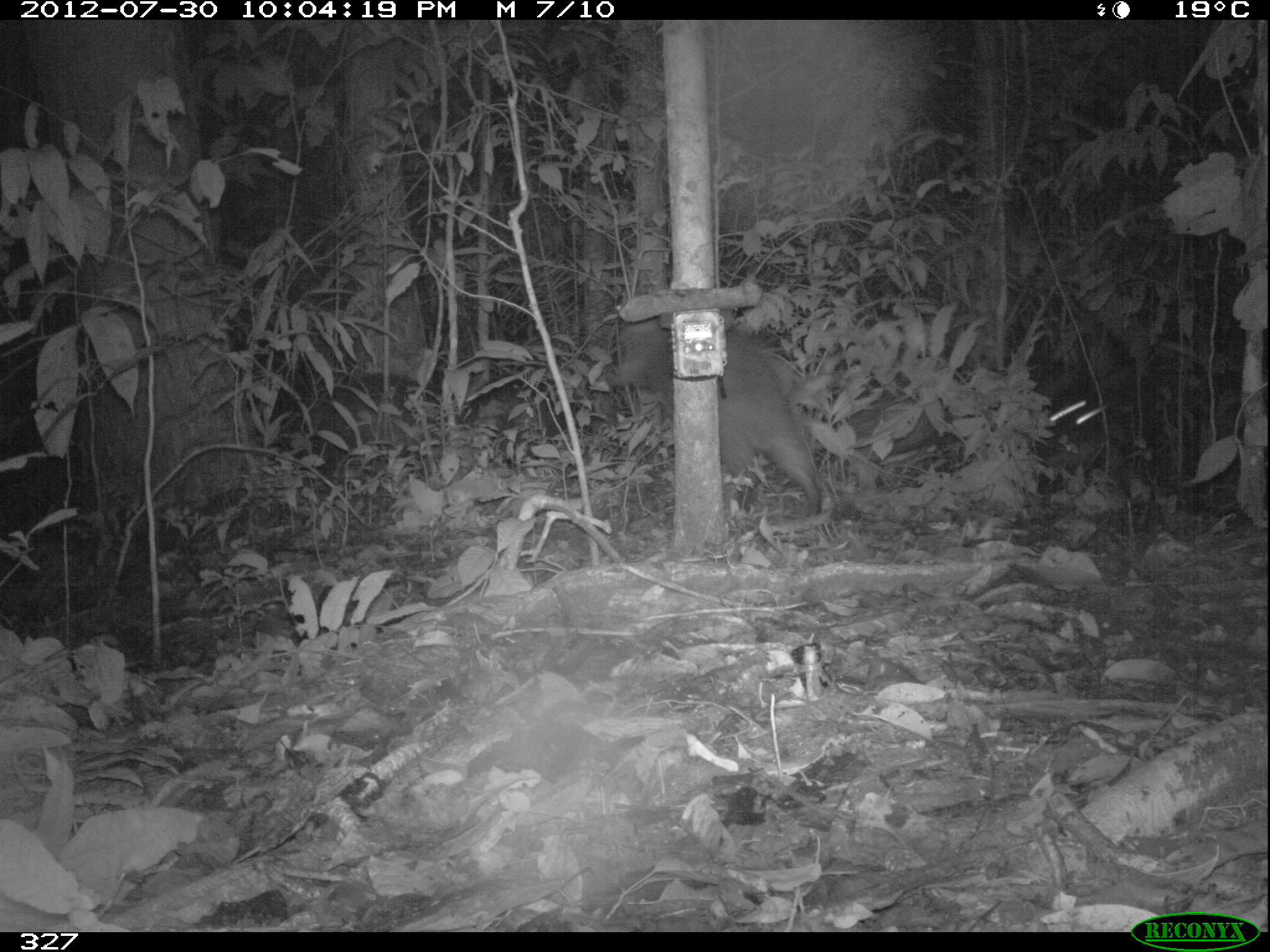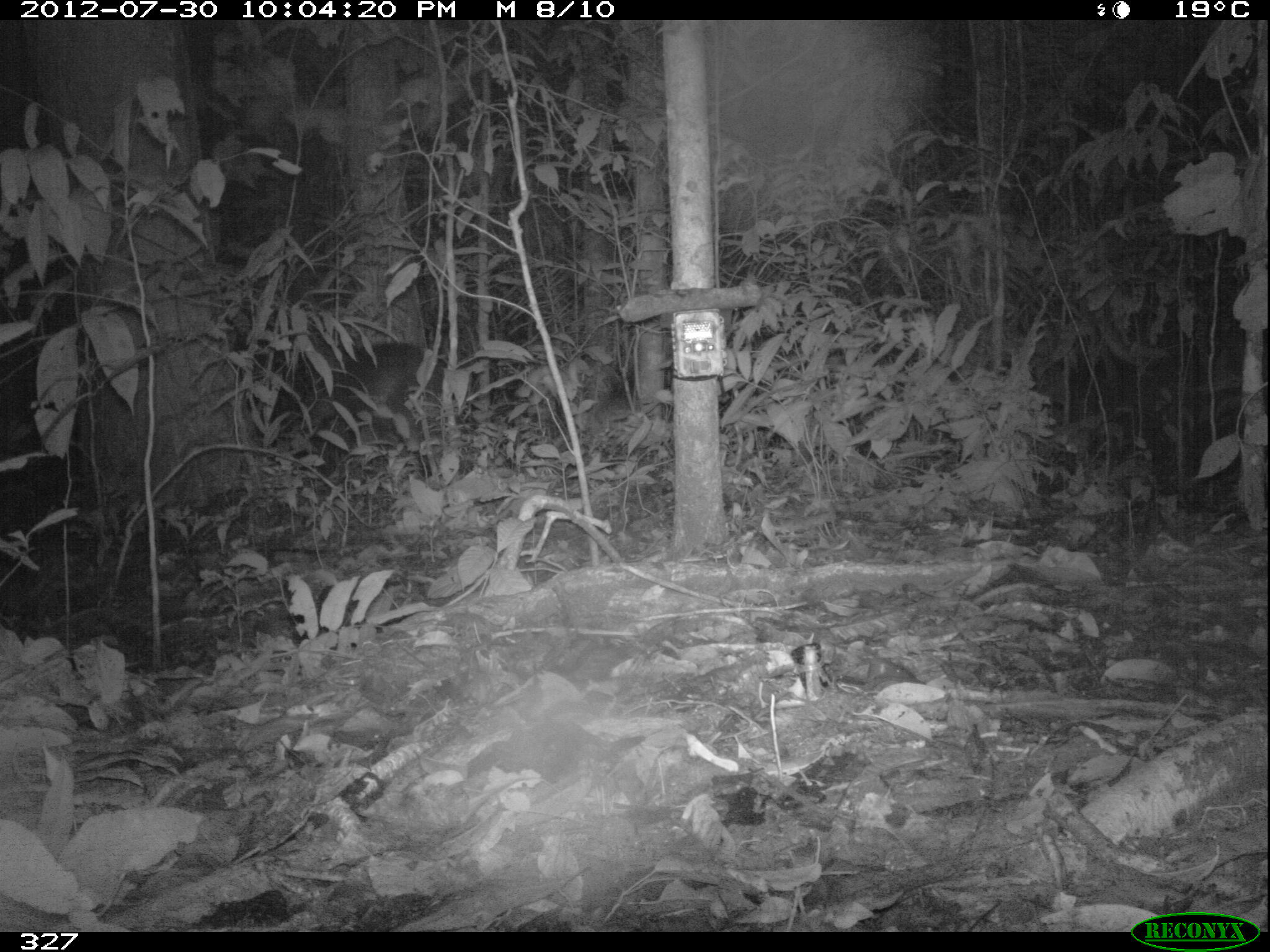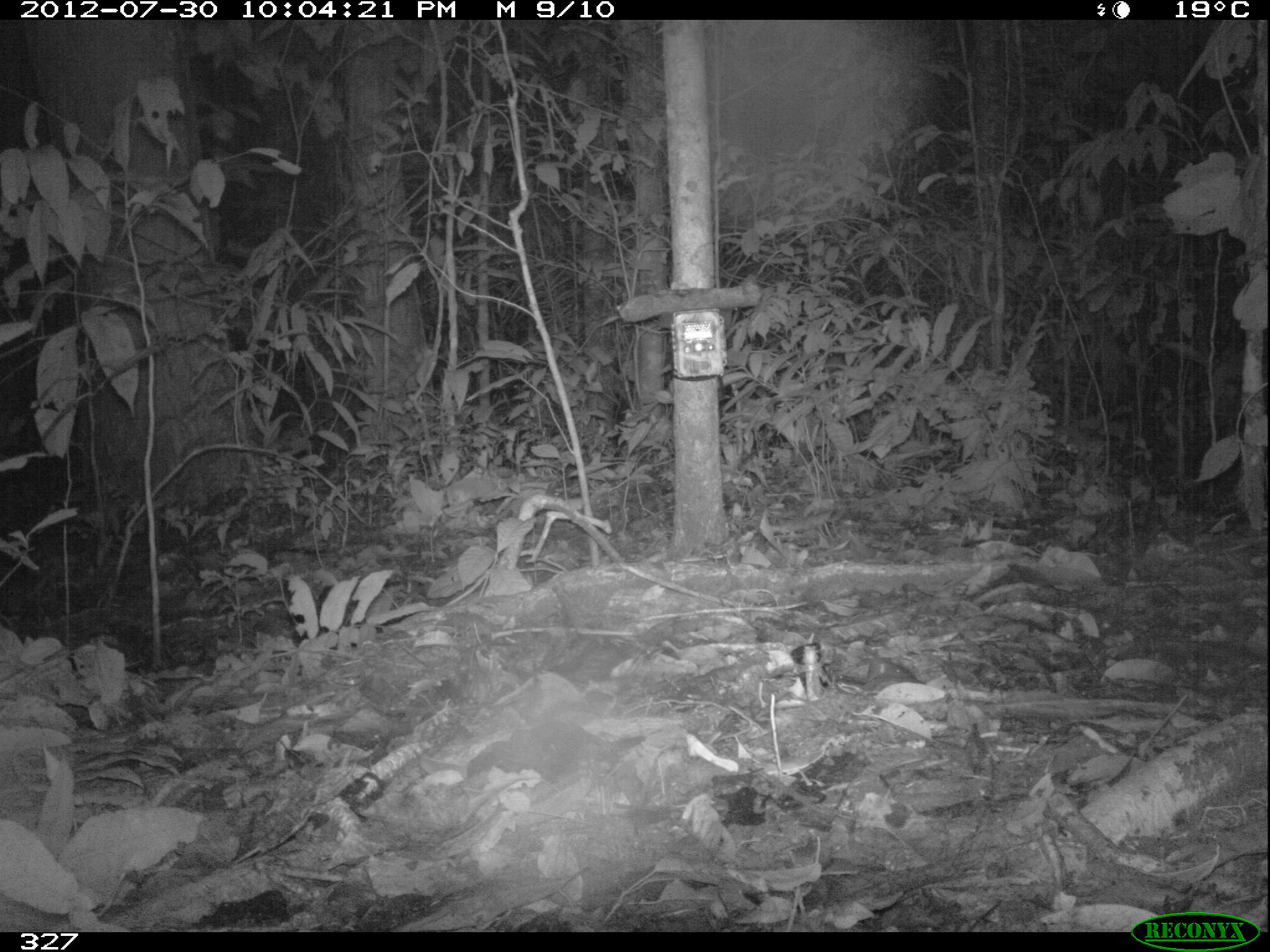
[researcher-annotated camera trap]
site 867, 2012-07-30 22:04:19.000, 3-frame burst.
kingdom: Animalia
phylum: Chordata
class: Mammalia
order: Artiodactyla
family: Tayassuidae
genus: Tayassu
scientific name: Tayassu pecari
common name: white-lipped peccary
Tayassu pecari (white-lipped peccary).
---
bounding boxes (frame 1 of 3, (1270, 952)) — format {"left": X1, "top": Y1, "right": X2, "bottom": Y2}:
tayassu pecari: {"left": 605, "top": 315, "right": 828, "bottom": 517}